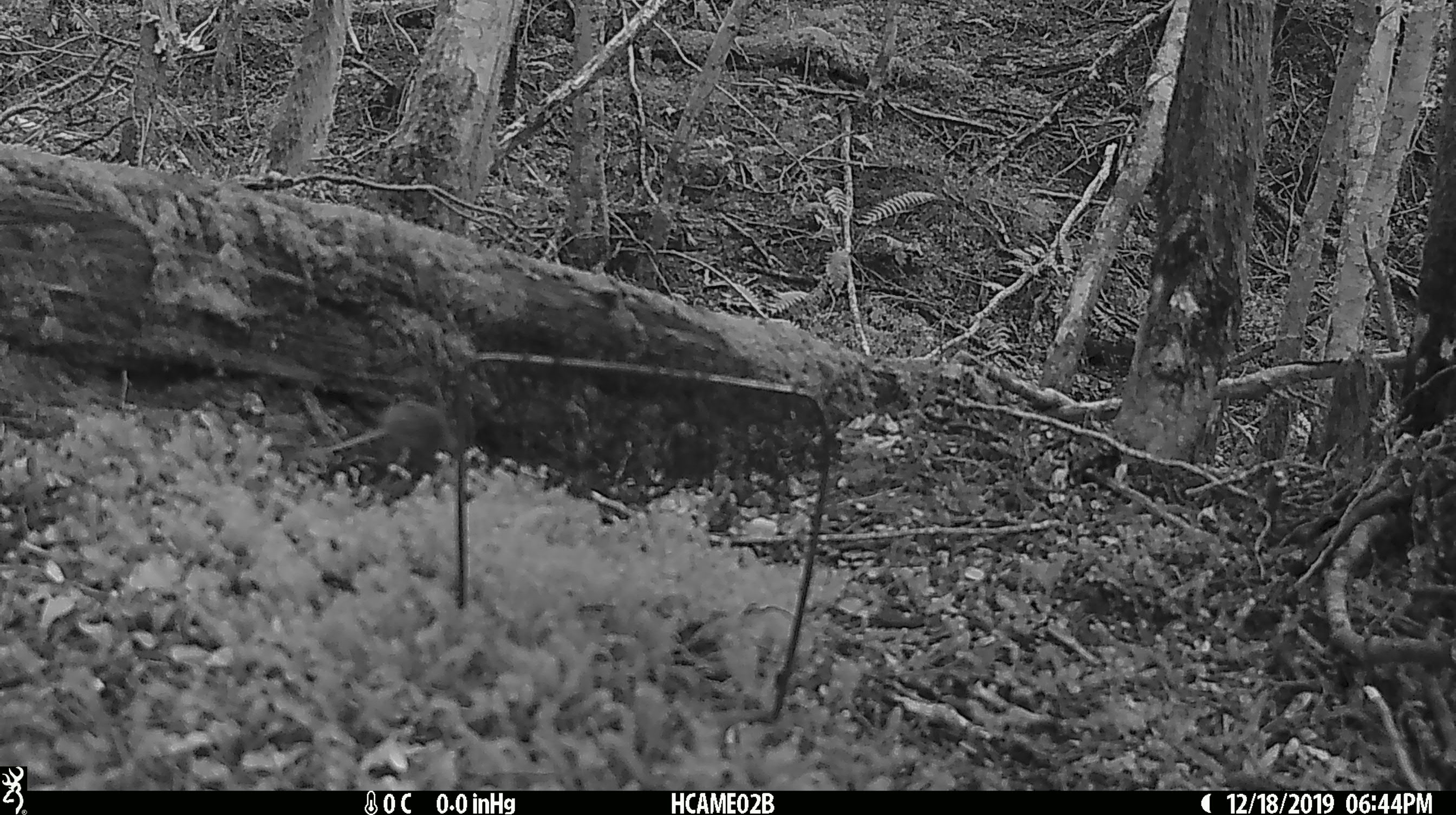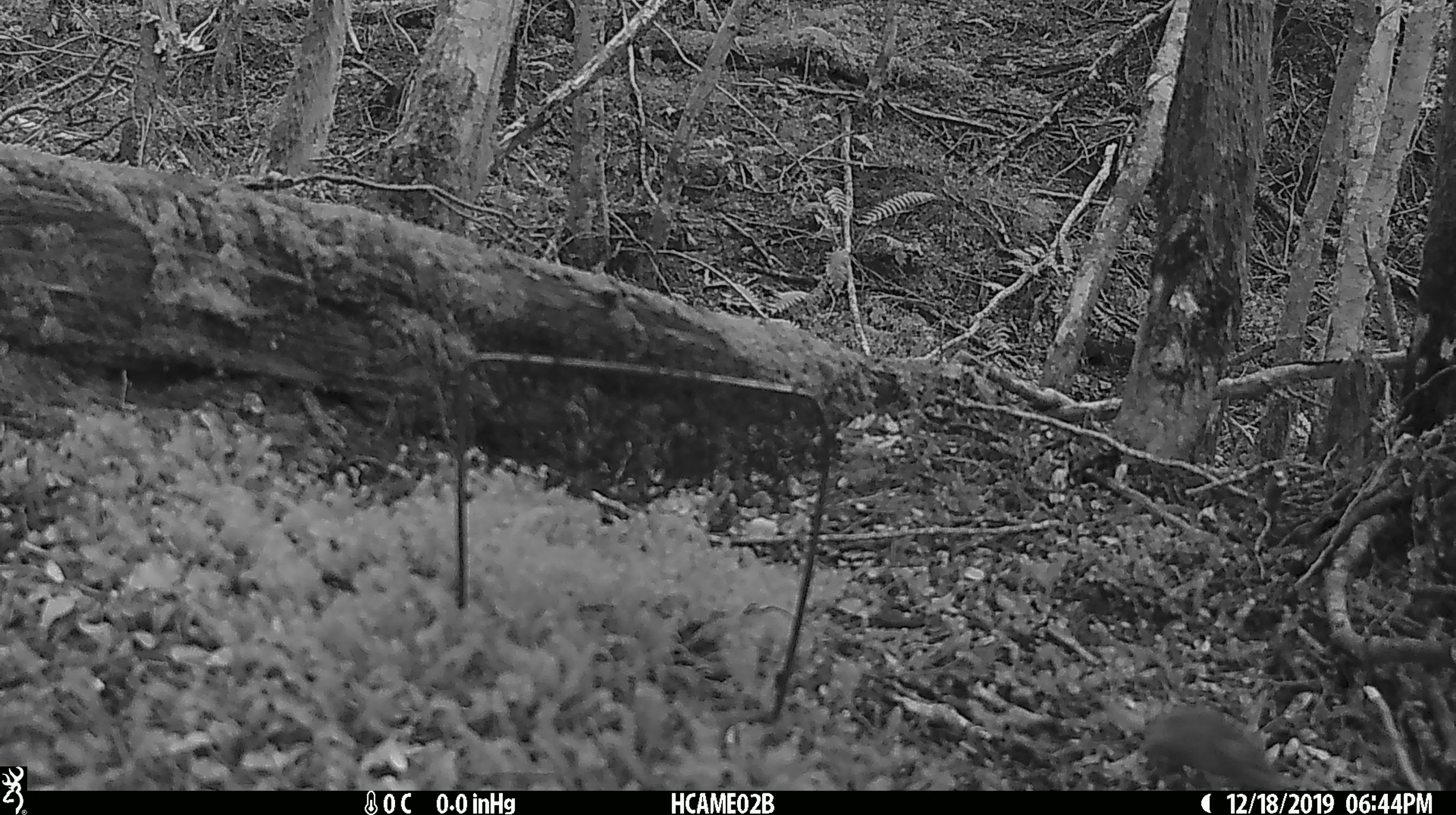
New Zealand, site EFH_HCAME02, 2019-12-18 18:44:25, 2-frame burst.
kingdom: Animalia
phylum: Chordata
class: Mammalia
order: Rodentia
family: Muridae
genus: Mus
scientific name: Mus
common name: mouse